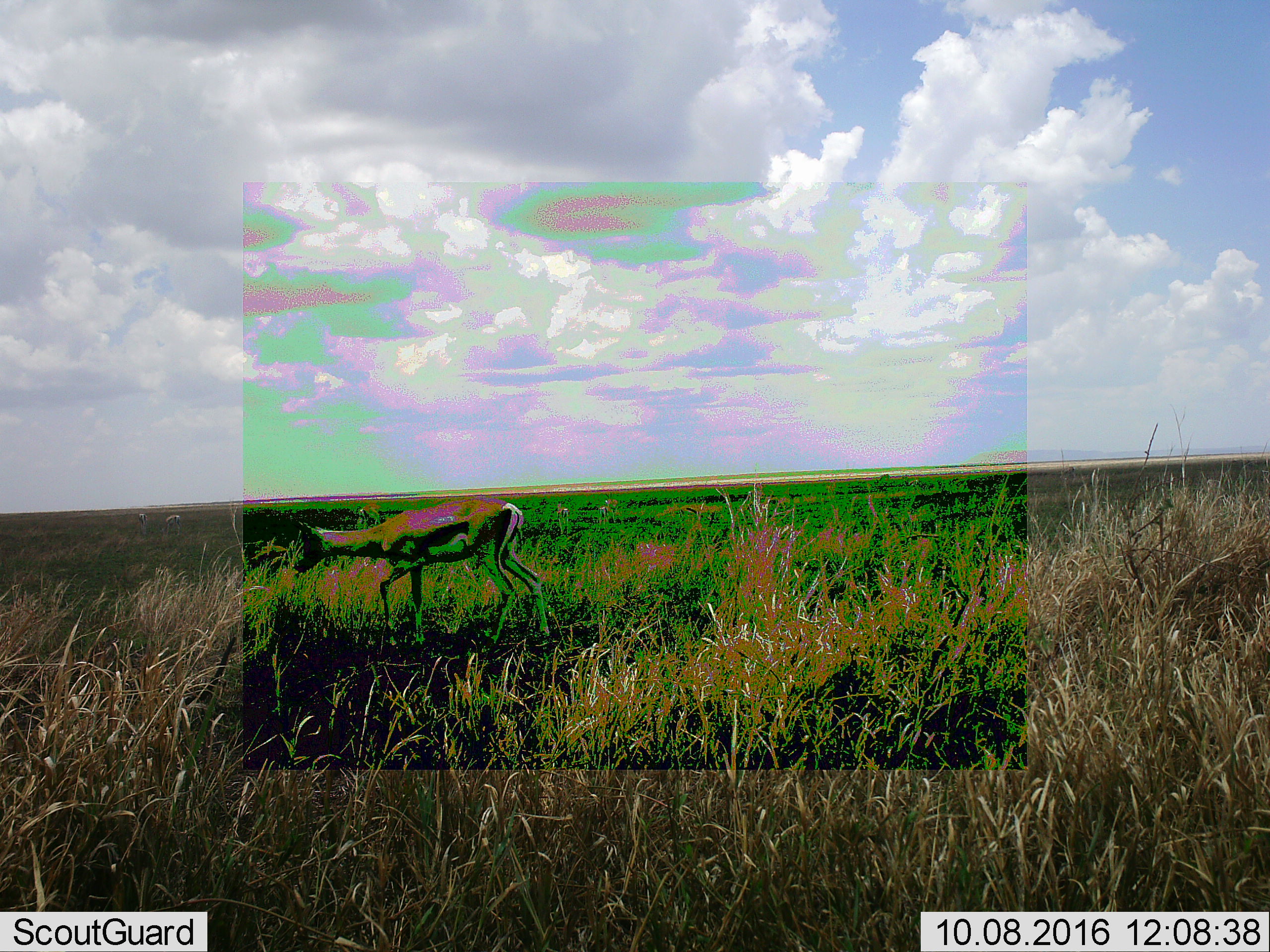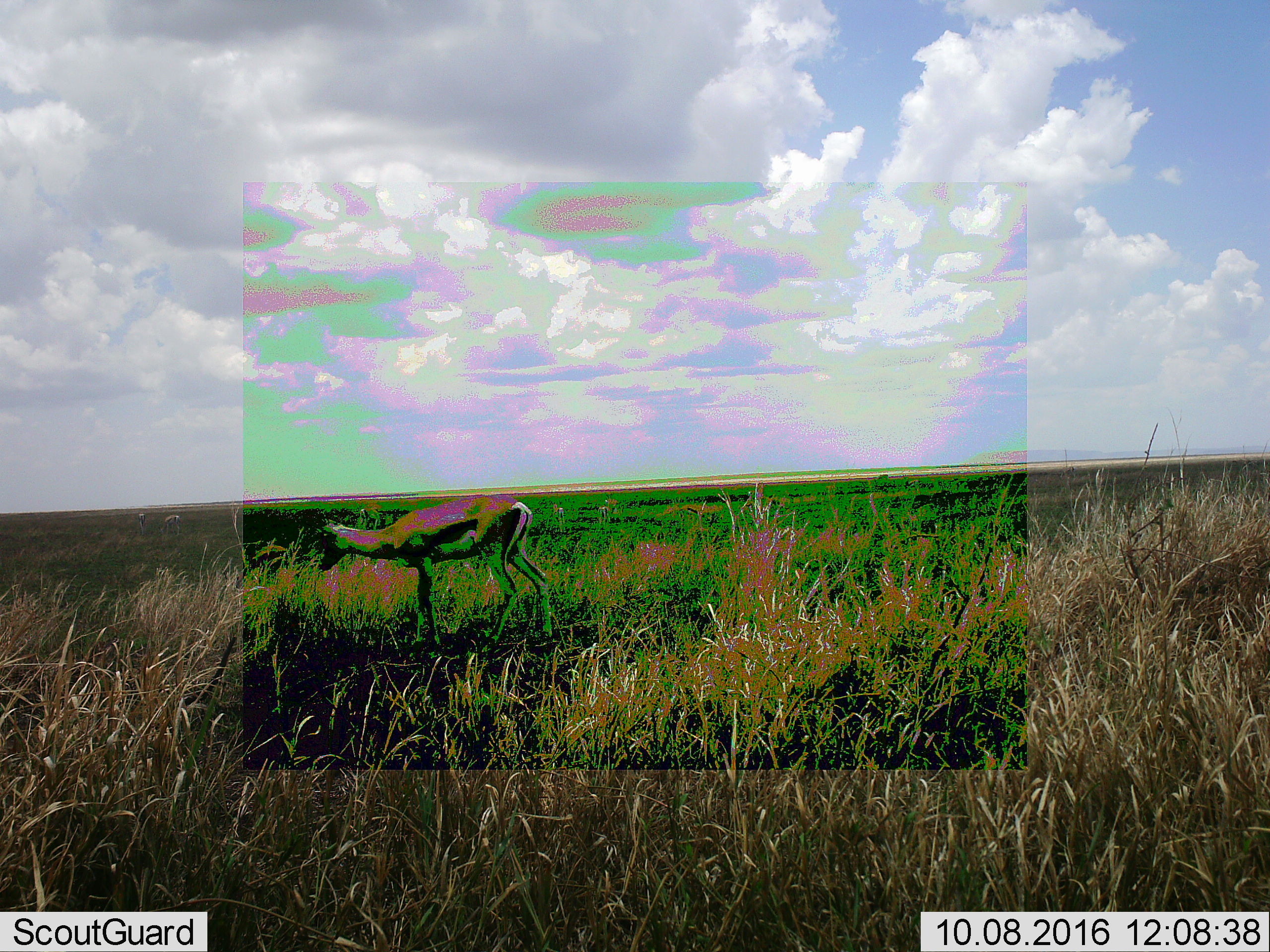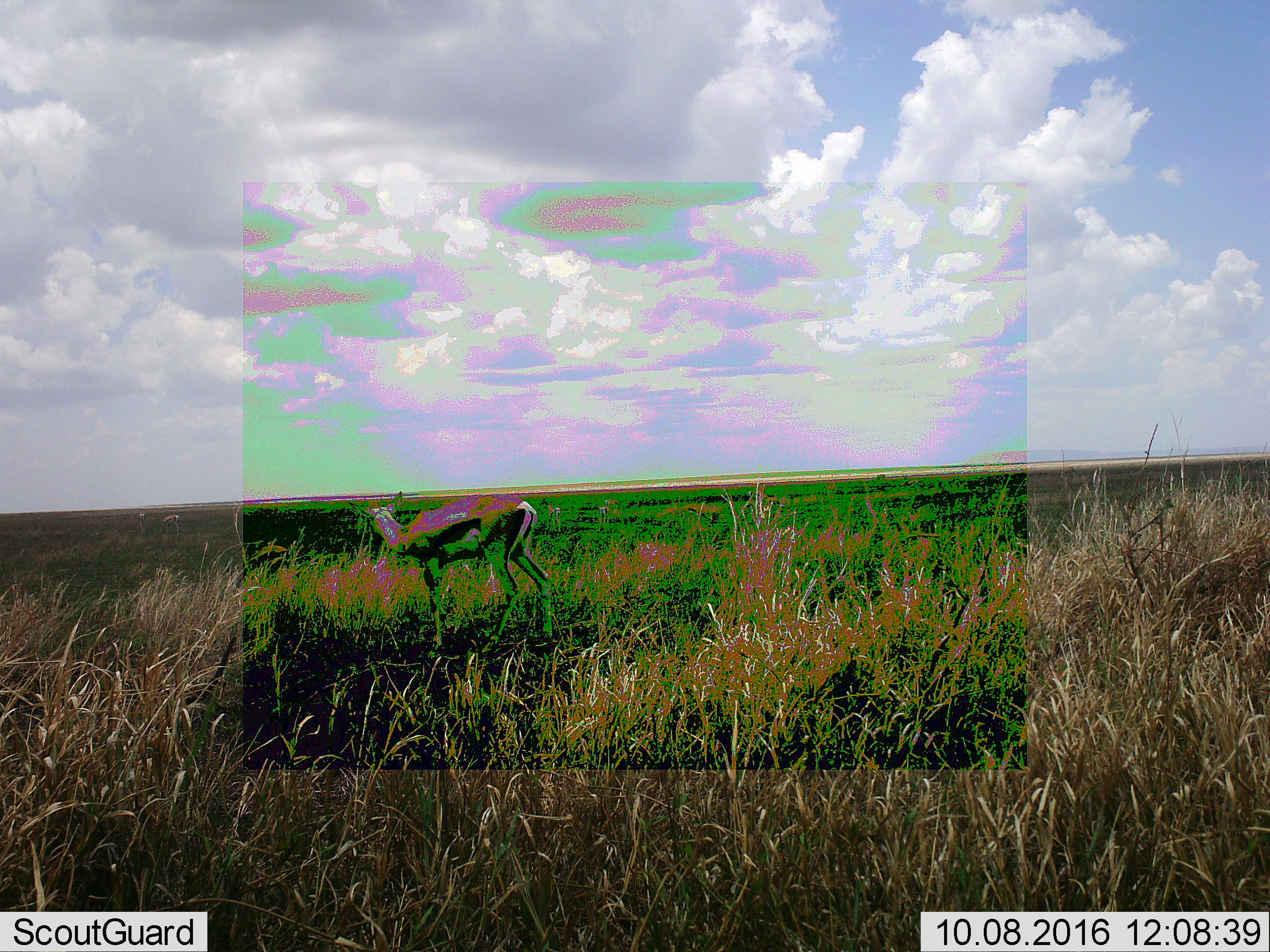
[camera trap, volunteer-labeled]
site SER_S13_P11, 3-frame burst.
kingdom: Animalia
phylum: Chordata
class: Mammalia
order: Artiodactyla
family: Bovidae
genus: Eudorcas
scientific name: Eudorcas thomsonii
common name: thomson's gazelle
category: gazellethomsons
Gazellethomsons (thomson's gazelle) (Eudorcas thomsonii), count 1. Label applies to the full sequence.